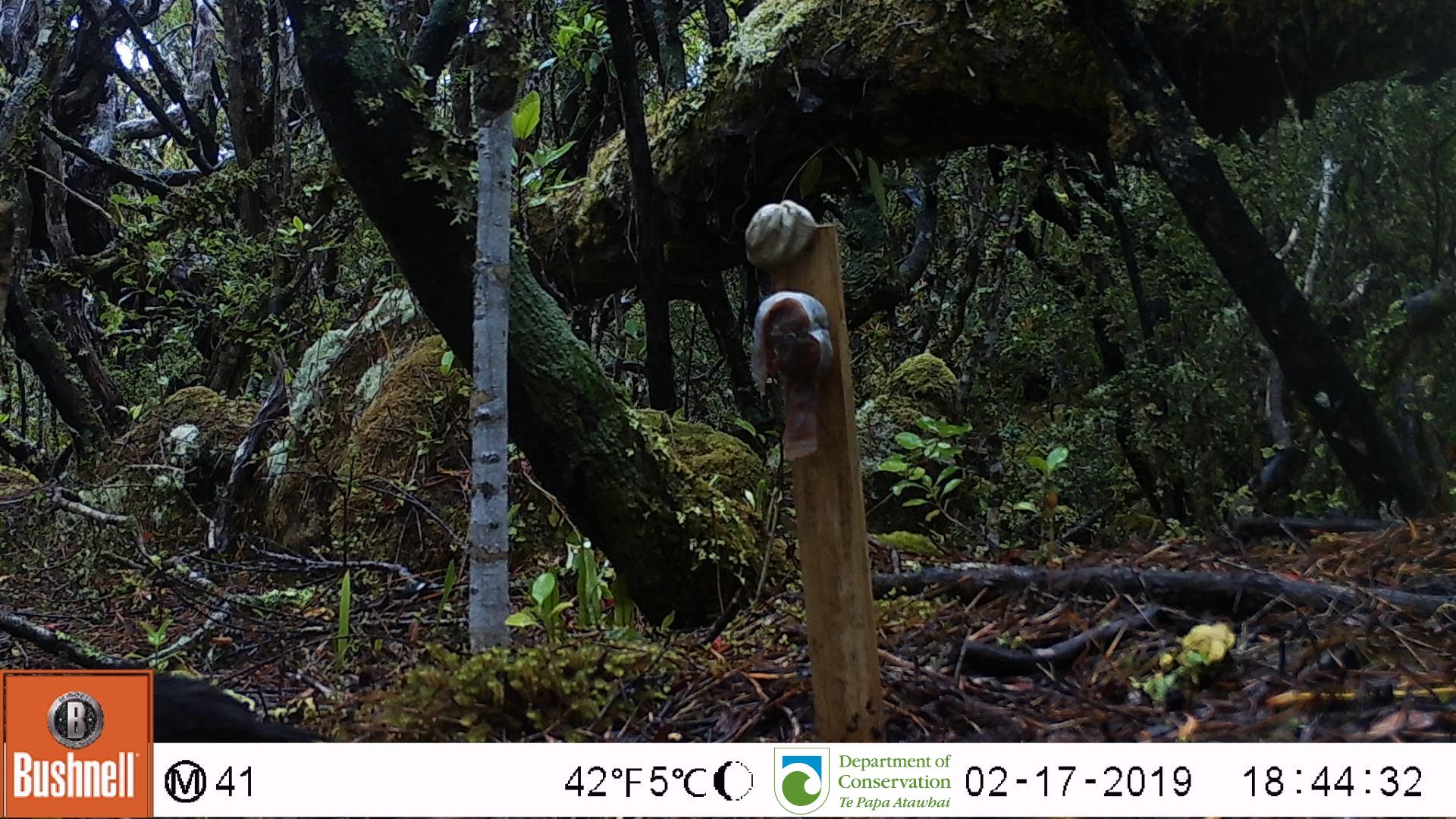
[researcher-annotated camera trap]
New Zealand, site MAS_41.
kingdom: Animalia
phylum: Chordata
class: Aves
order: Passeriformes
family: Turdidae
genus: Turdus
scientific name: Turdus merula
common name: eurasian blackbird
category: blackbird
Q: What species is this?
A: Blackbird (eurasian blackbird) (Turdus merula).